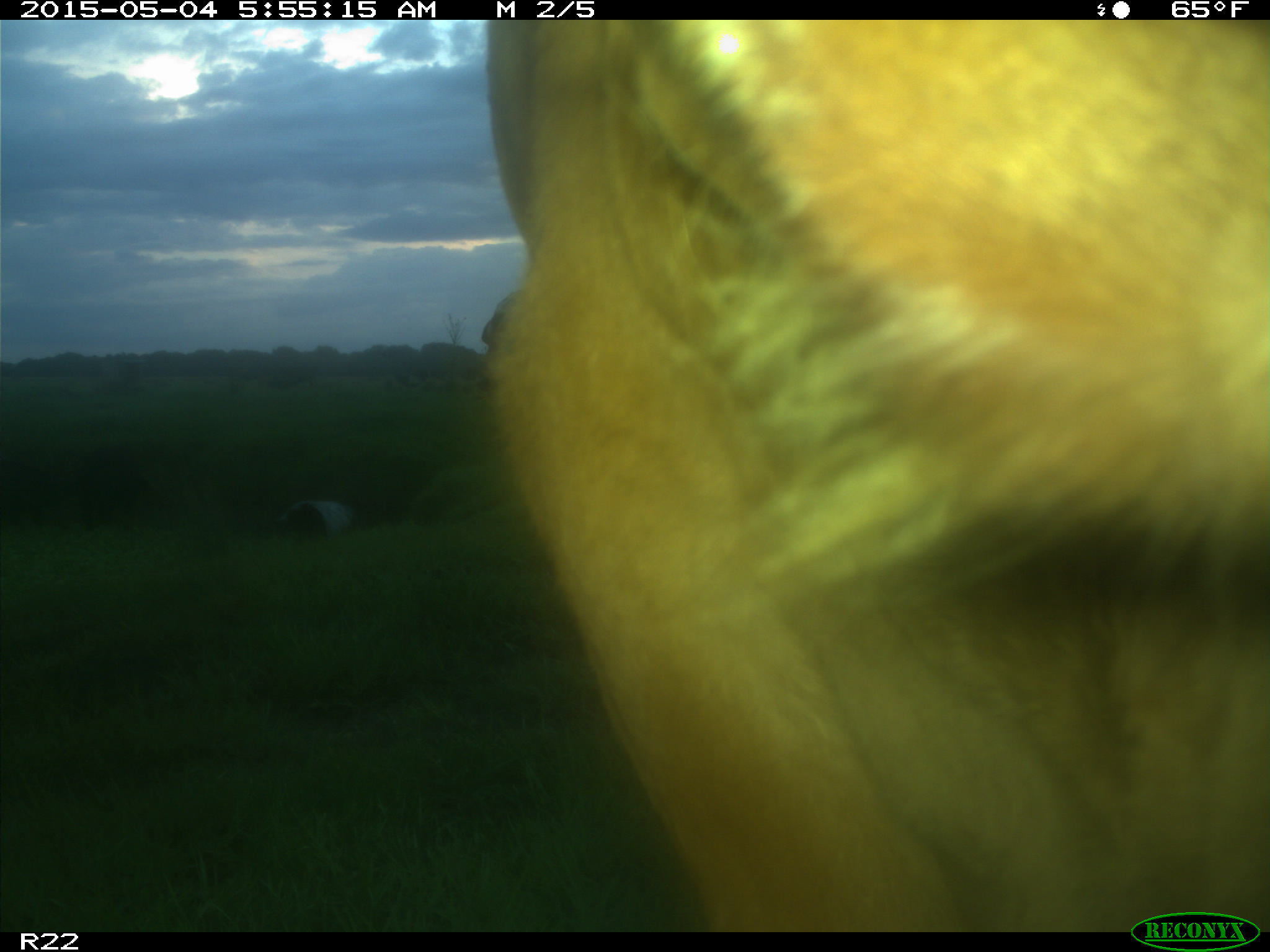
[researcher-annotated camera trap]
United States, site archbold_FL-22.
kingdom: Animalia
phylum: Chordata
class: Mammalia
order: Artiodactyla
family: Bovidae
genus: Bos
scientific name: Bos taurus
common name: domestic cow